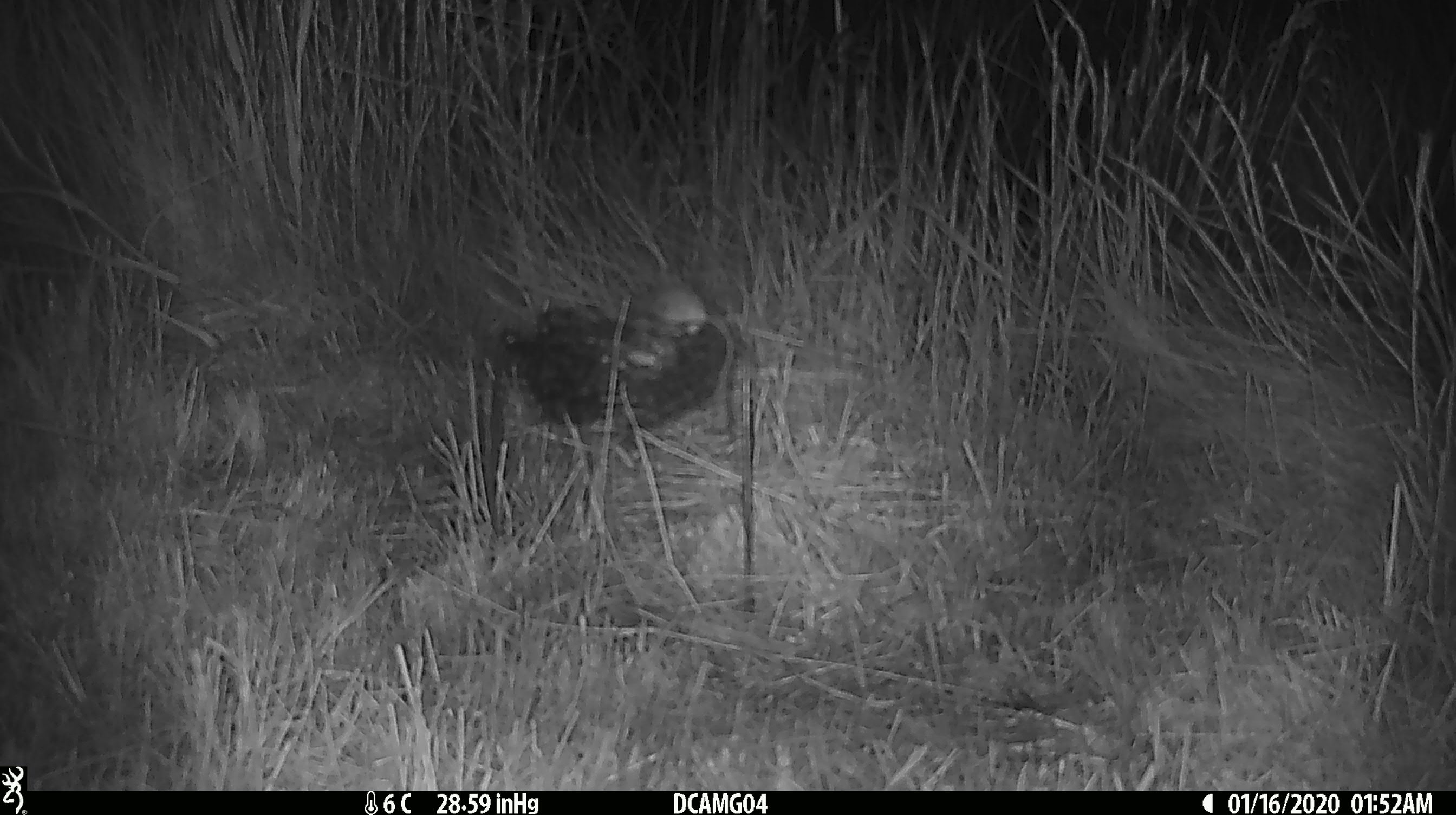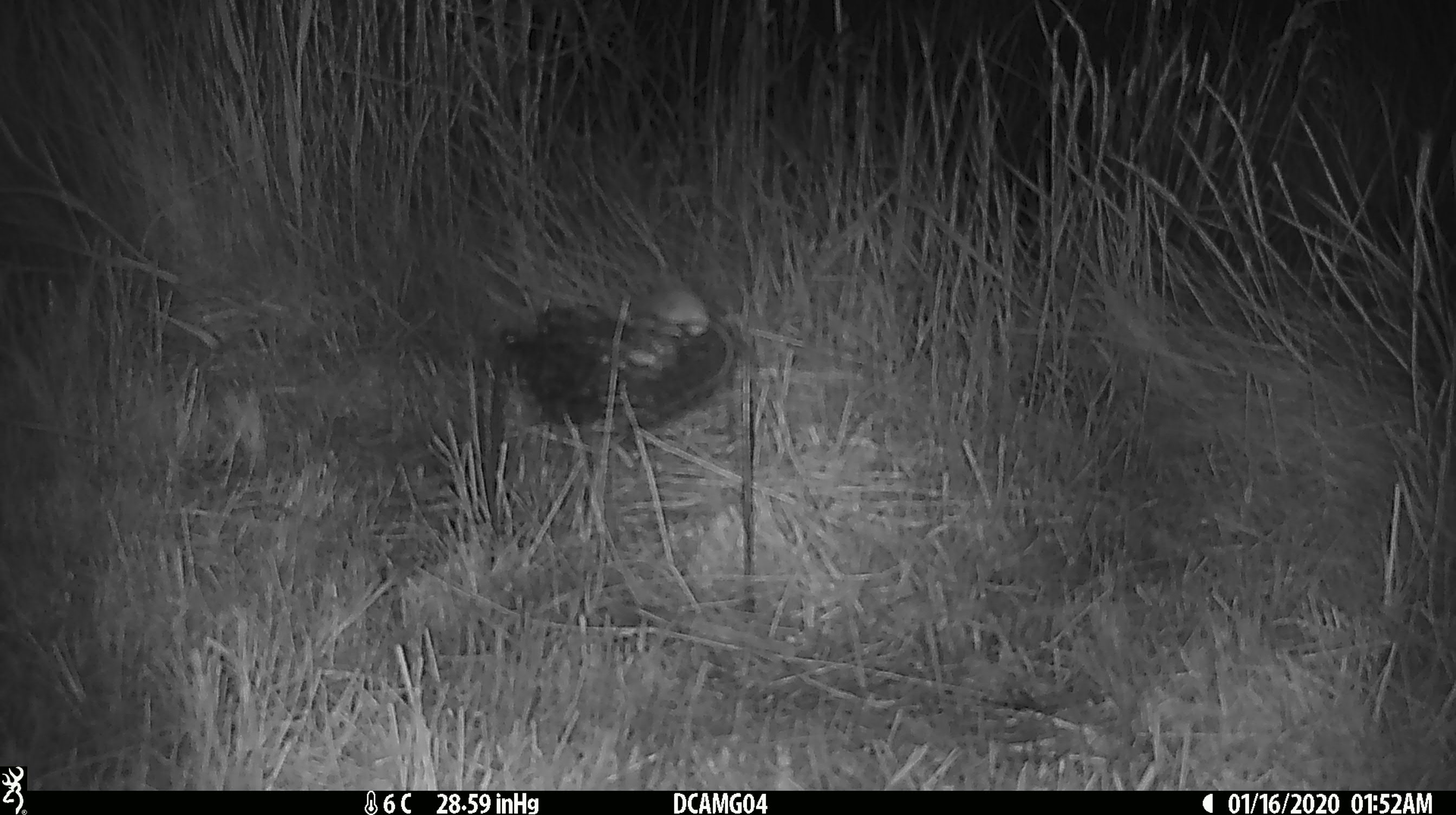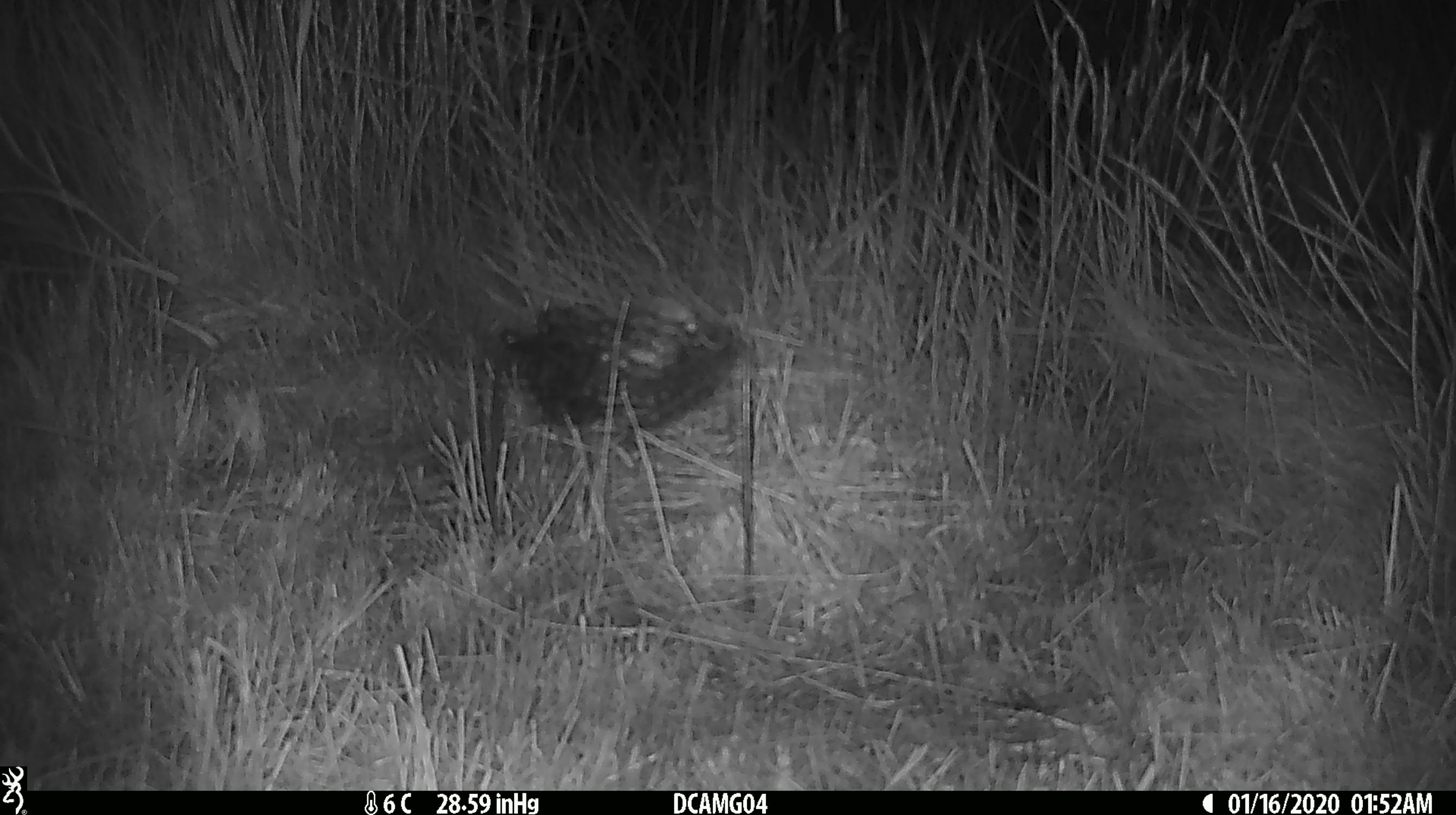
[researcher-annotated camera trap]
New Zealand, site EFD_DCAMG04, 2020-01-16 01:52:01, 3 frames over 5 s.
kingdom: Animalia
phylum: Chordata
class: Mammalia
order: Rodentia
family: Muridae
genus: Mus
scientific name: Mus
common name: mouse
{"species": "mouse (Mus)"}